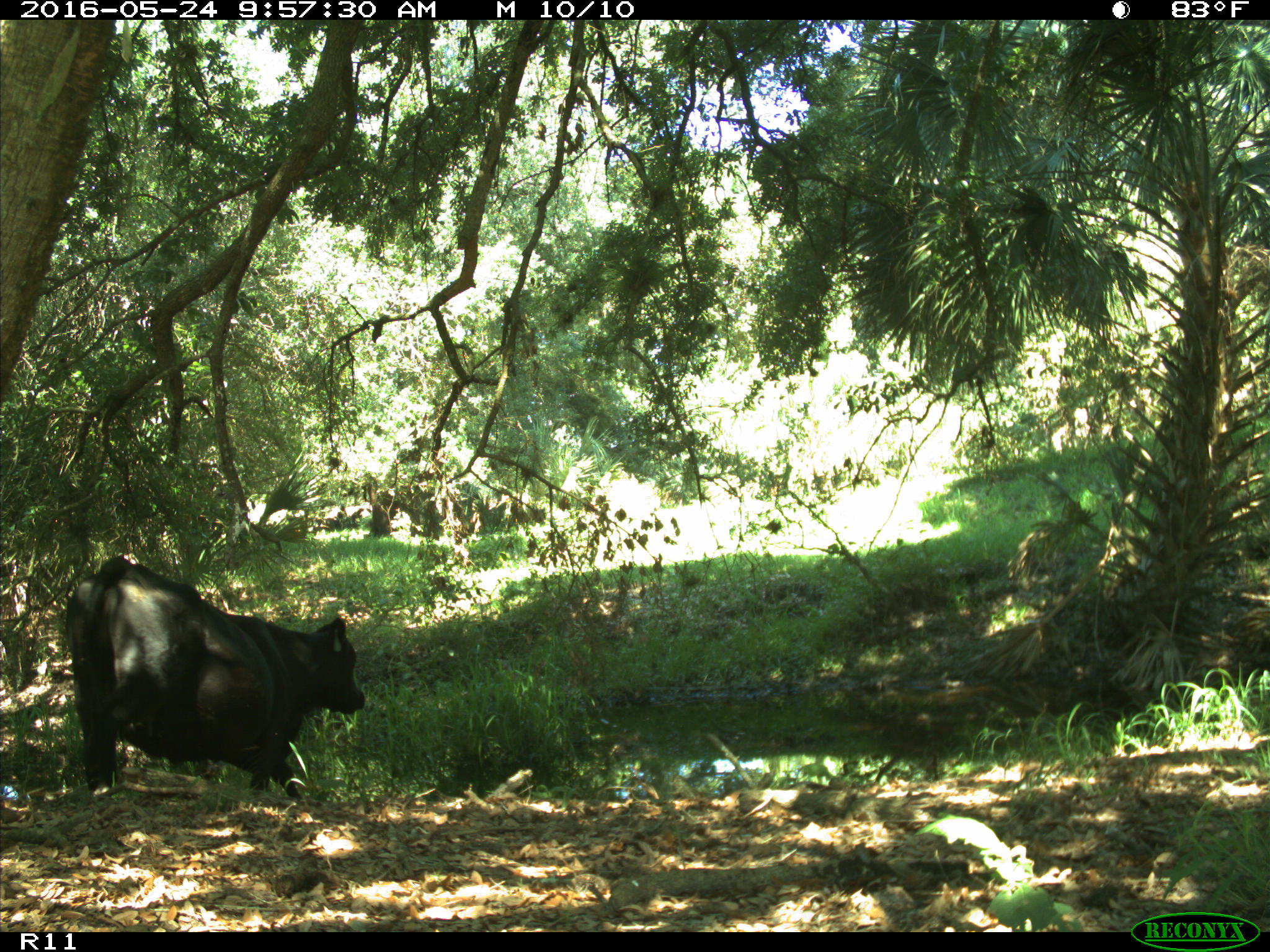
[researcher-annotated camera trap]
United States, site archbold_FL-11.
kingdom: Animalia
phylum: Chordata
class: Mammalia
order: Artiodactyla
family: Bovidae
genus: Bos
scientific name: Bos taurus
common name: domestic cow